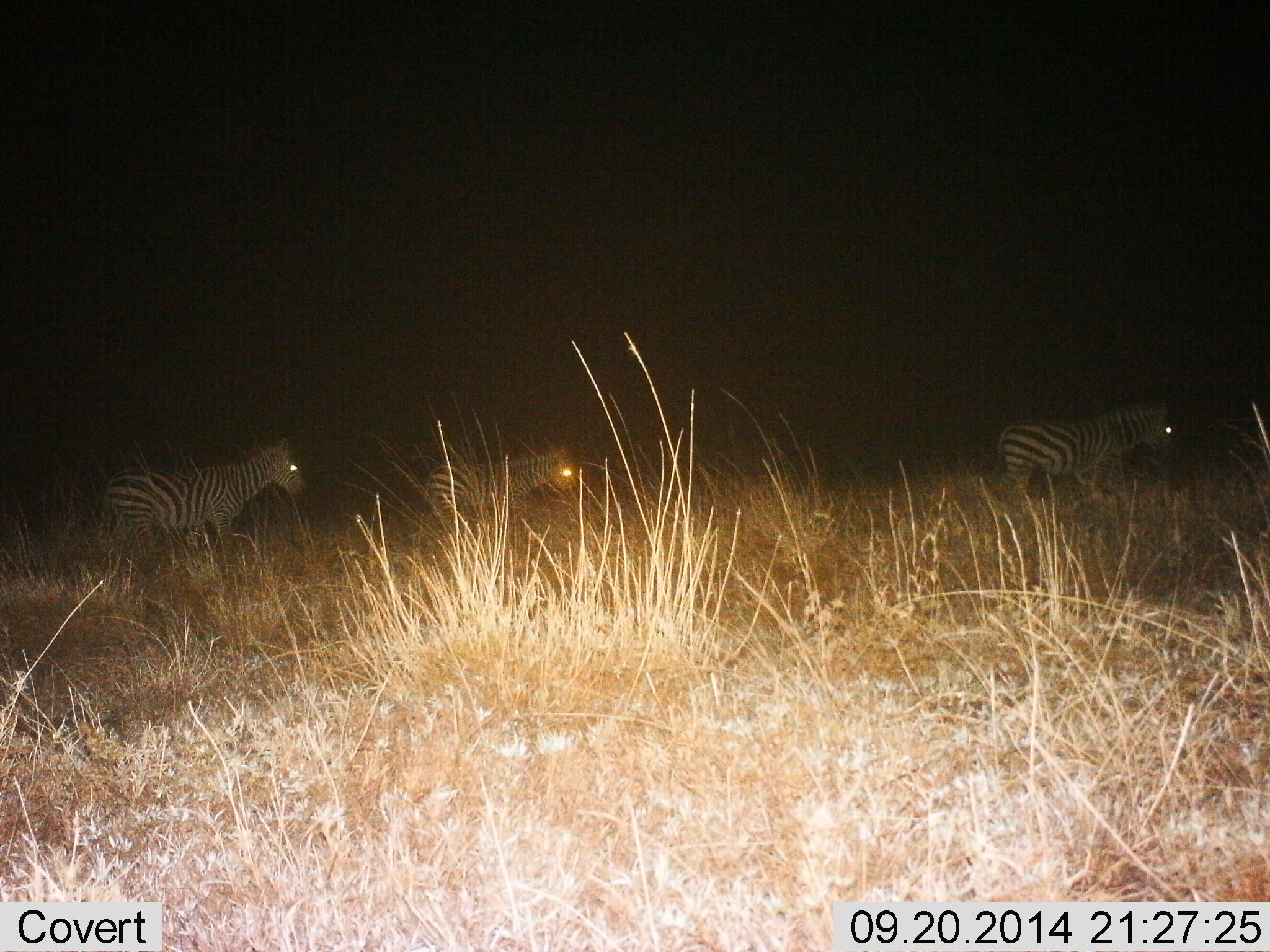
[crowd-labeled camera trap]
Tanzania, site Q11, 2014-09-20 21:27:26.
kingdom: Animalia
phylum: Chordata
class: Mammalia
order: Perissodactyla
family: Equidae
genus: Equus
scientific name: Equus quagga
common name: plains zebra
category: zebra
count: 3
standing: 30%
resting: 0%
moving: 70%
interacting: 0%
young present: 20%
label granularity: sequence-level